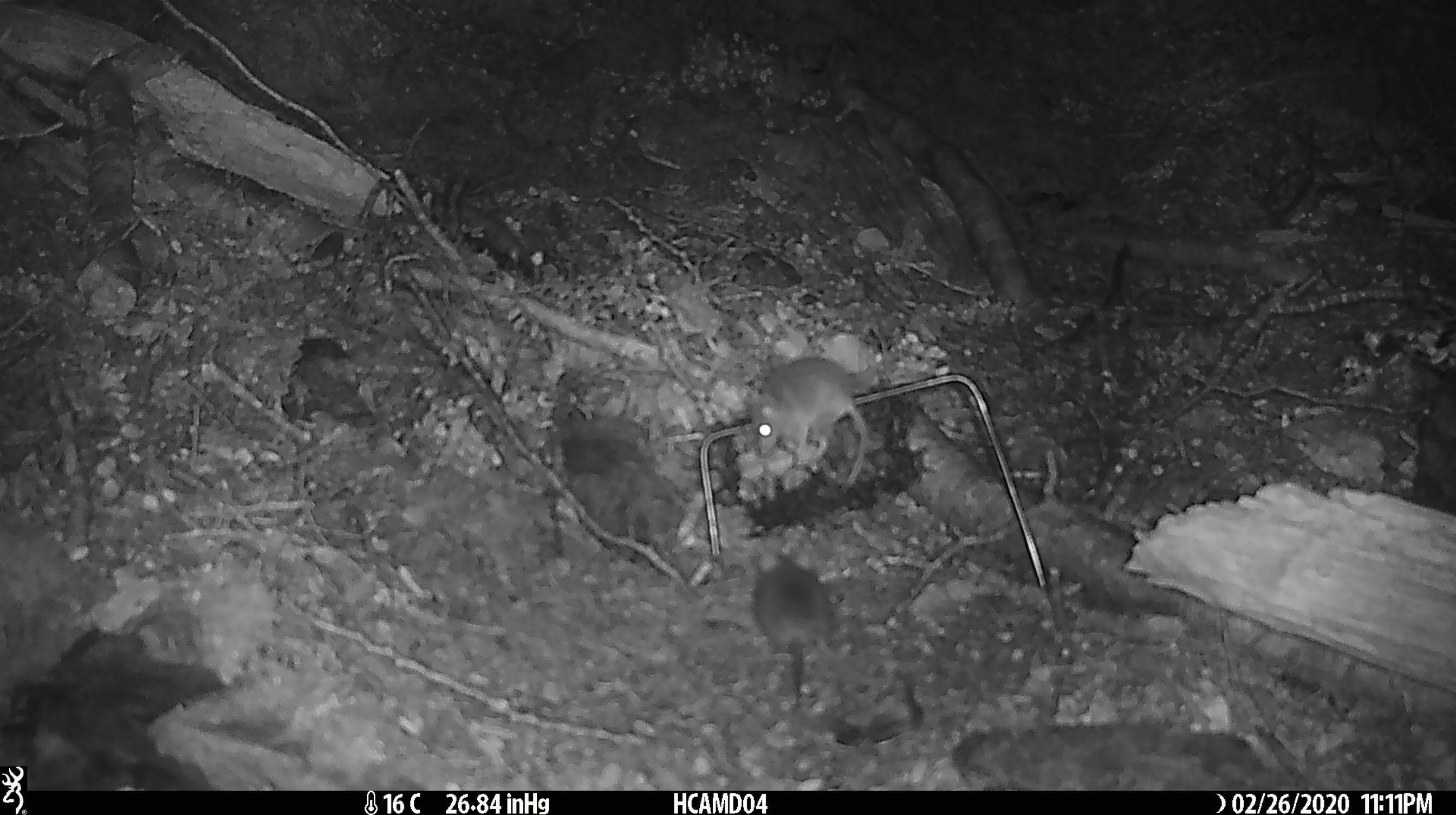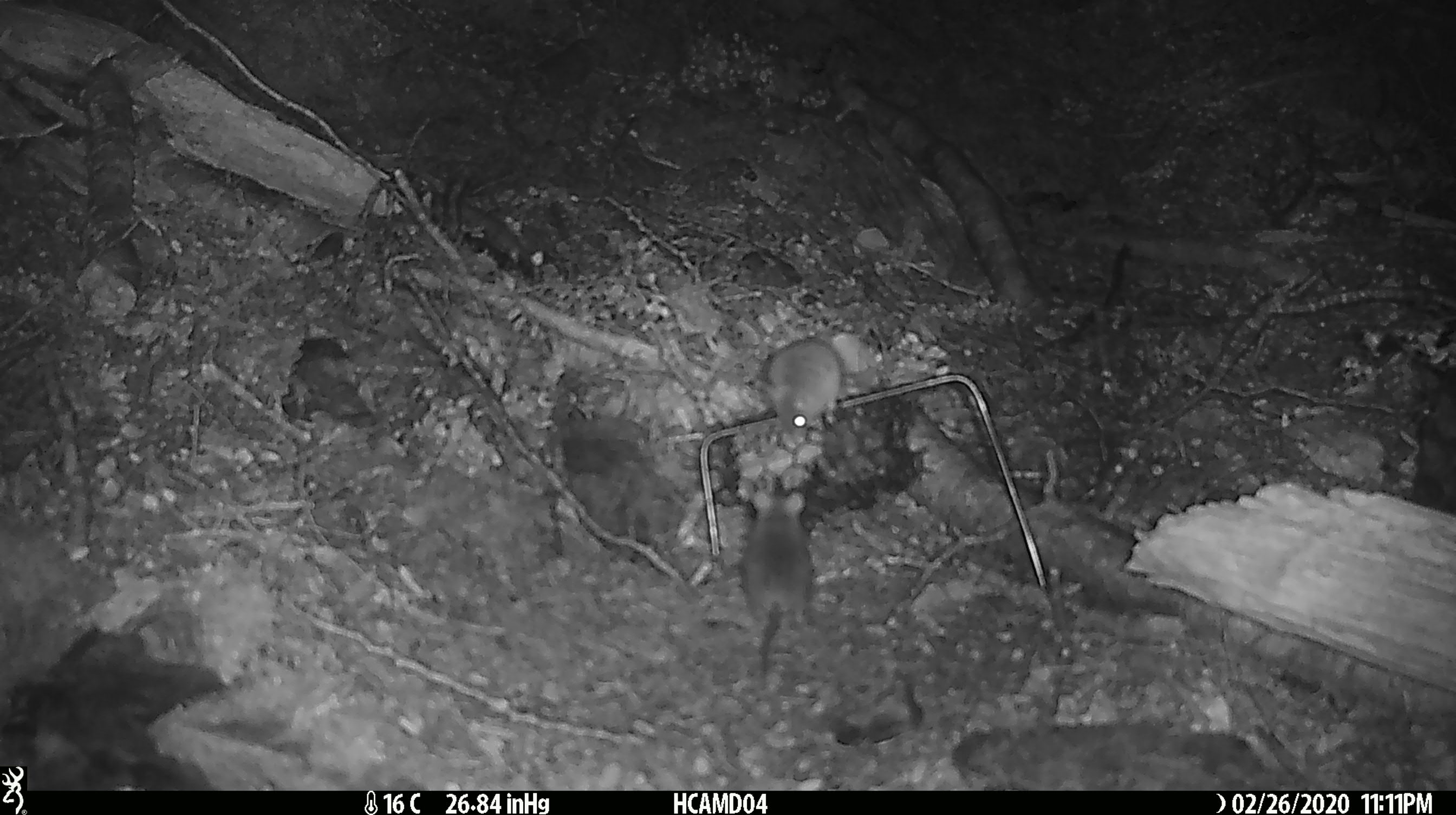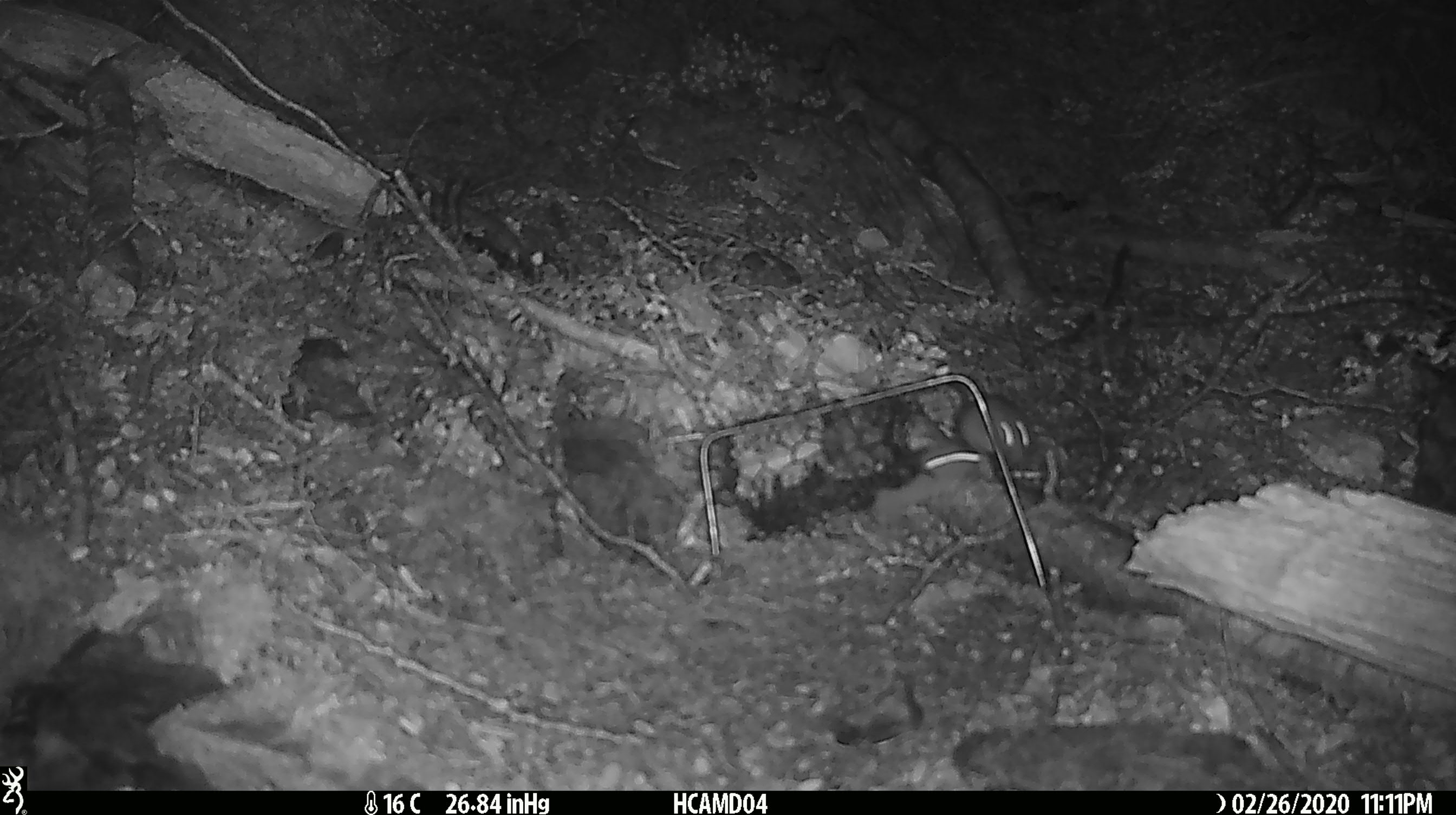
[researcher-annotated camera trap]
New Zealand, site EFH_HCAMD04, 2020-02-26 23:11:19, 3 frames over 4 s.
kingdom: Animalia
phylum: Chordata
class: Mammalia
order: Rodentia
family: Muridae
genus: Mus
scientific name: Mus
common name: mouse